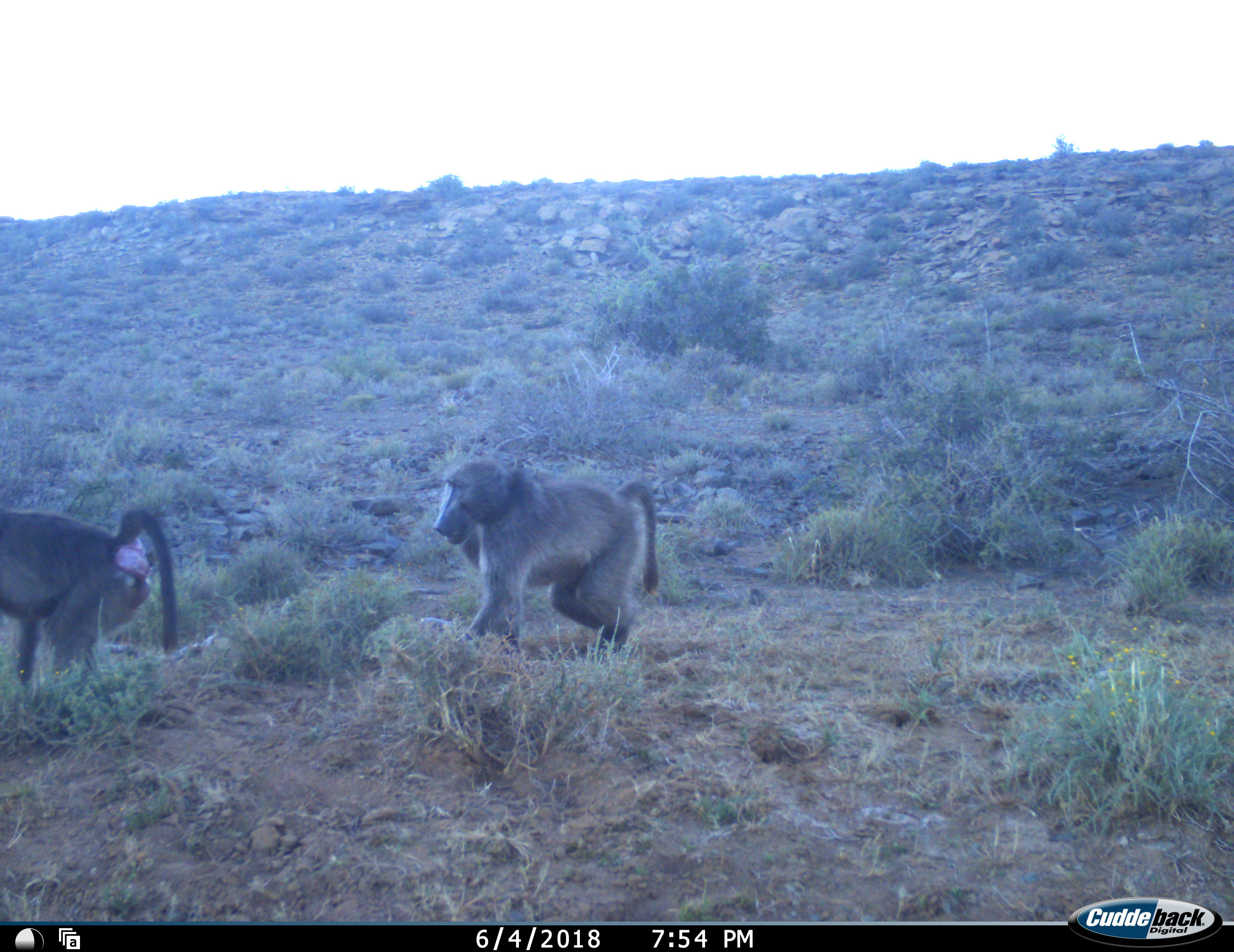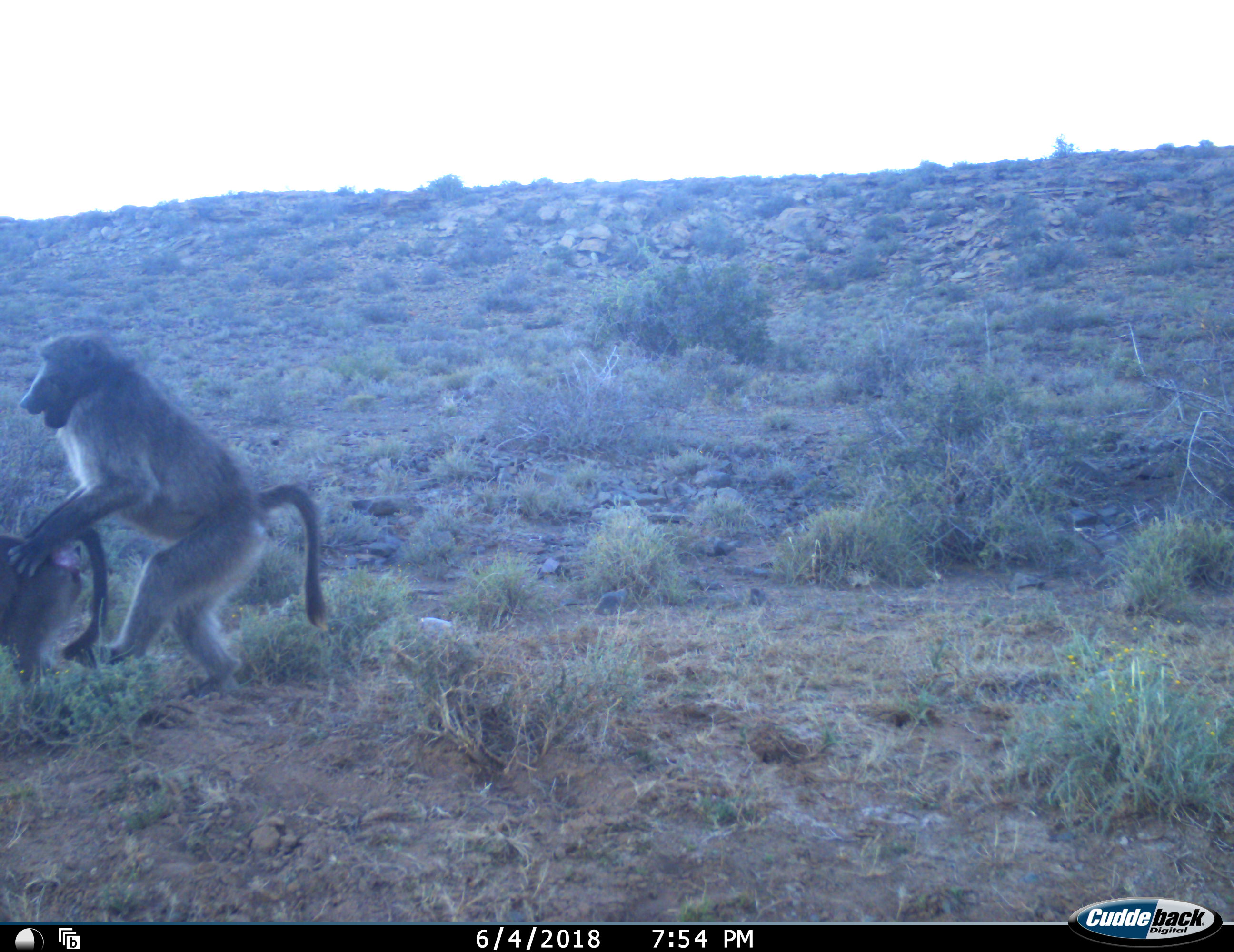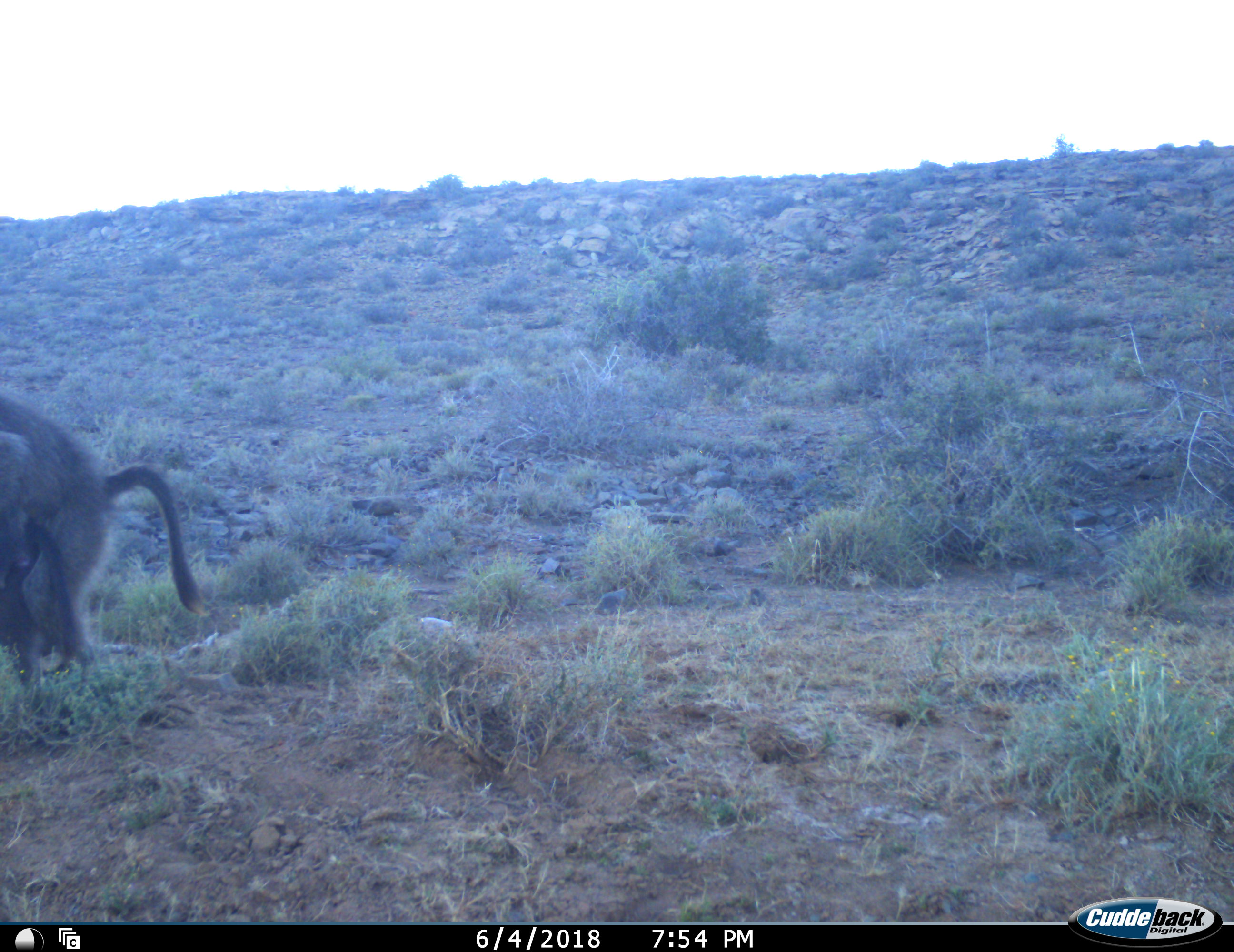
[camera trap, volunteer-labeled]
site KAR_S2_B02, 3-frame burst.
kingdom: Animalia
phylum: Chordata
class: Mammalia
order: Primates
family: Cercopithecidae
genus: Papio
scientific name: Papio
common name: baboon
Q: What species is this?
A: Baboon (Papio).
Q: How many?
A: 2.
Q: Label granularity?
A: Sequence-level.